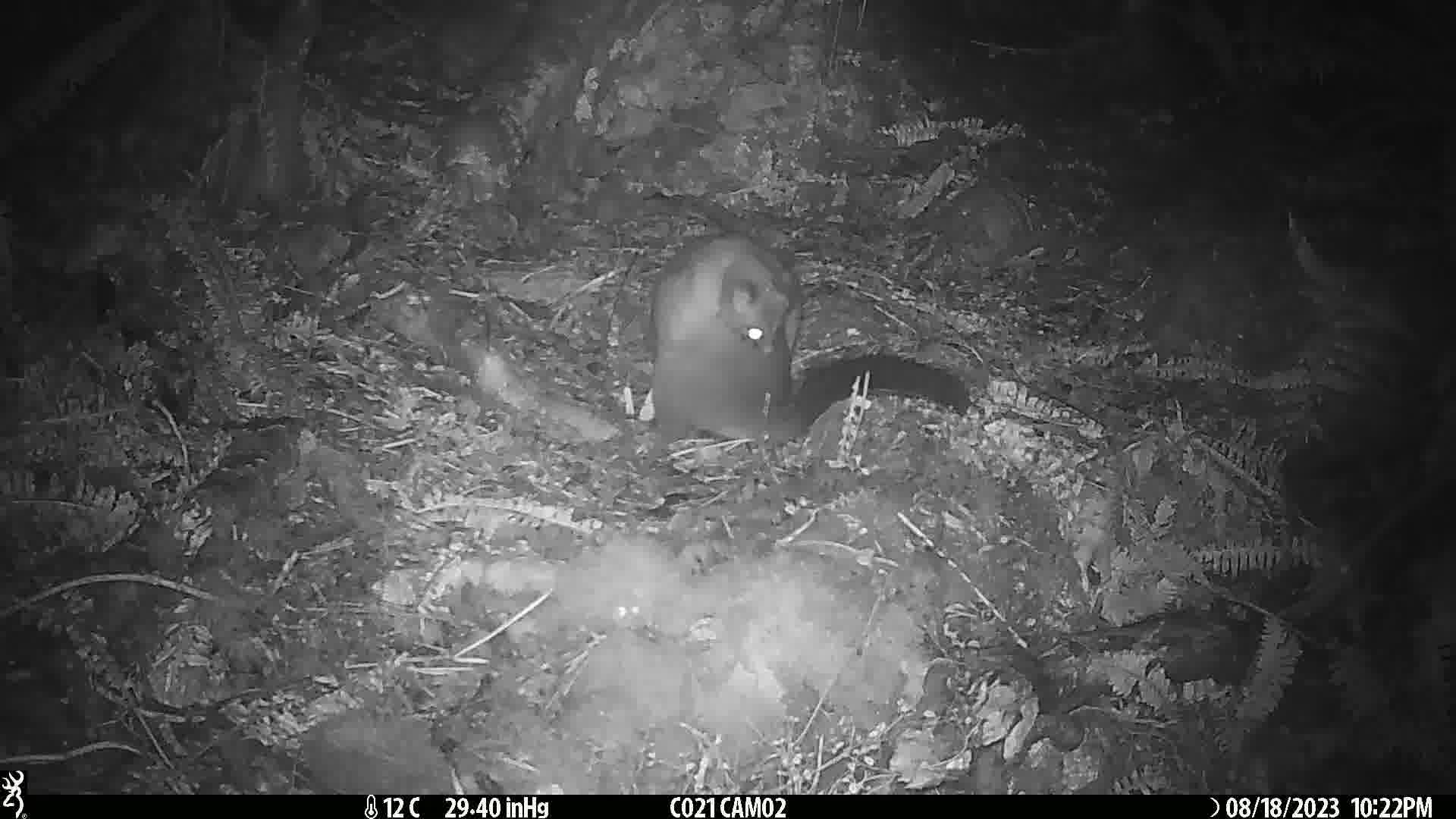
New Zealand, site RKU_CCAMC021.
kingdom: Animalia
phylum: Chordata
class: Mammalia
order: Diprotodontia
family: Phalangeridae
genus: Trichosurus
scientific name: Trichosurus vulpecula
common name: common brushtail possum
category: possum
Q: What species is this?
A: Possum (common brushtail possum) (Trichosurus vulpecula).